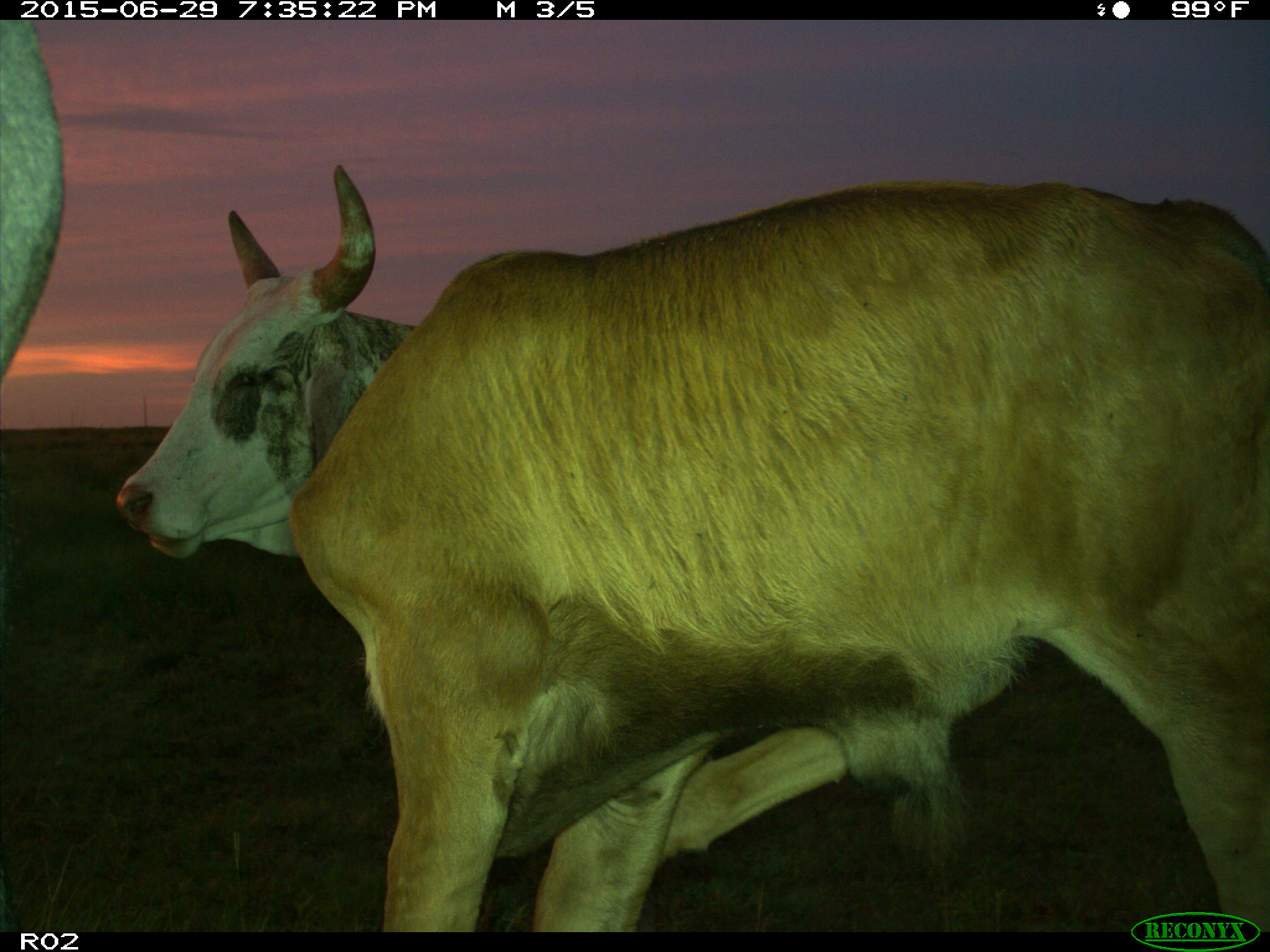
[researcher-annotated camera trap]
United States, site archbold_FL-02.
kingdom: Animalia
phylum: Chordata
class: Mammalia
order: Artiodactyla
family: Bovidae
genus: Bos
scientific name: Bos taurus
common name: domestic cow